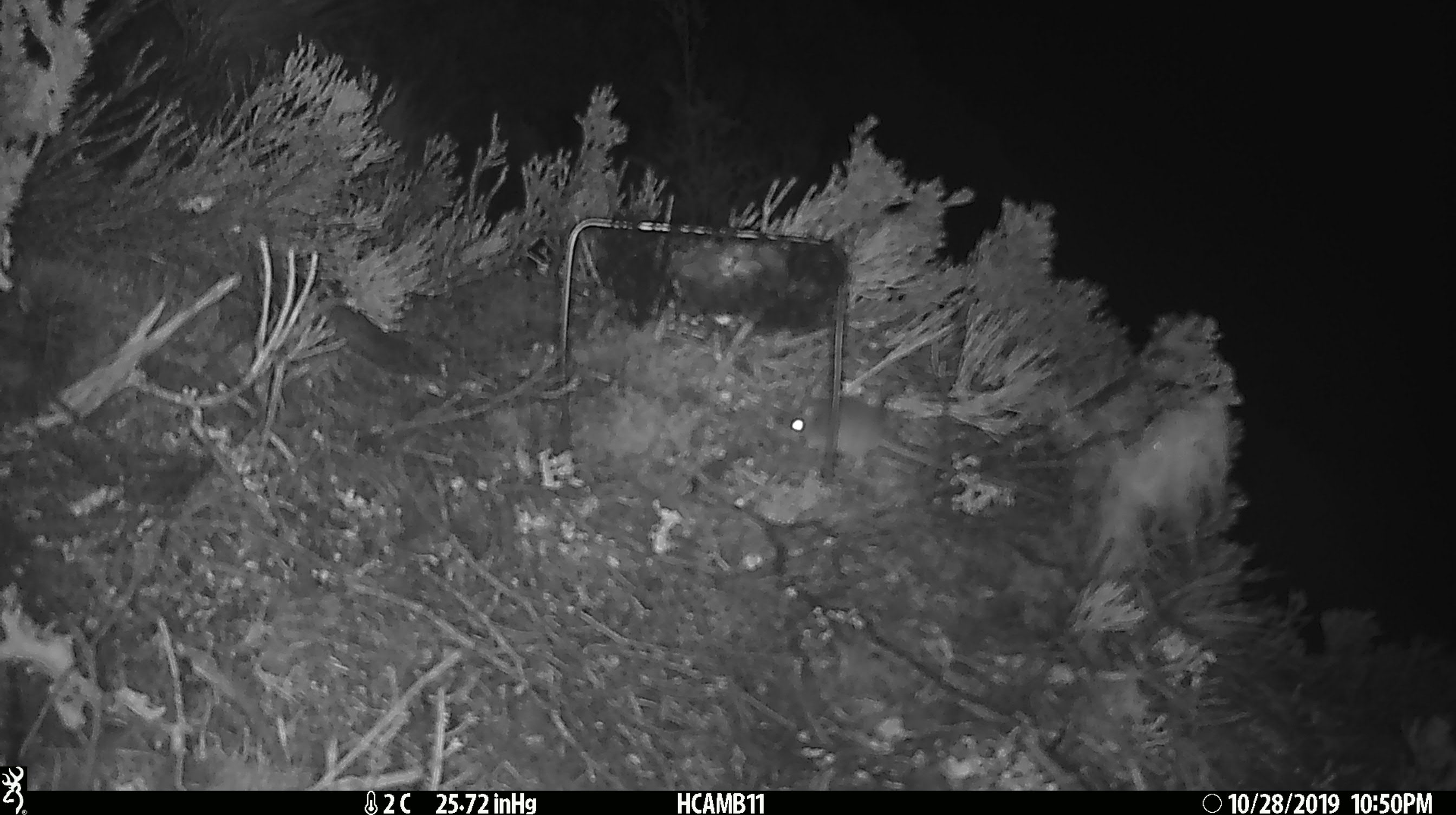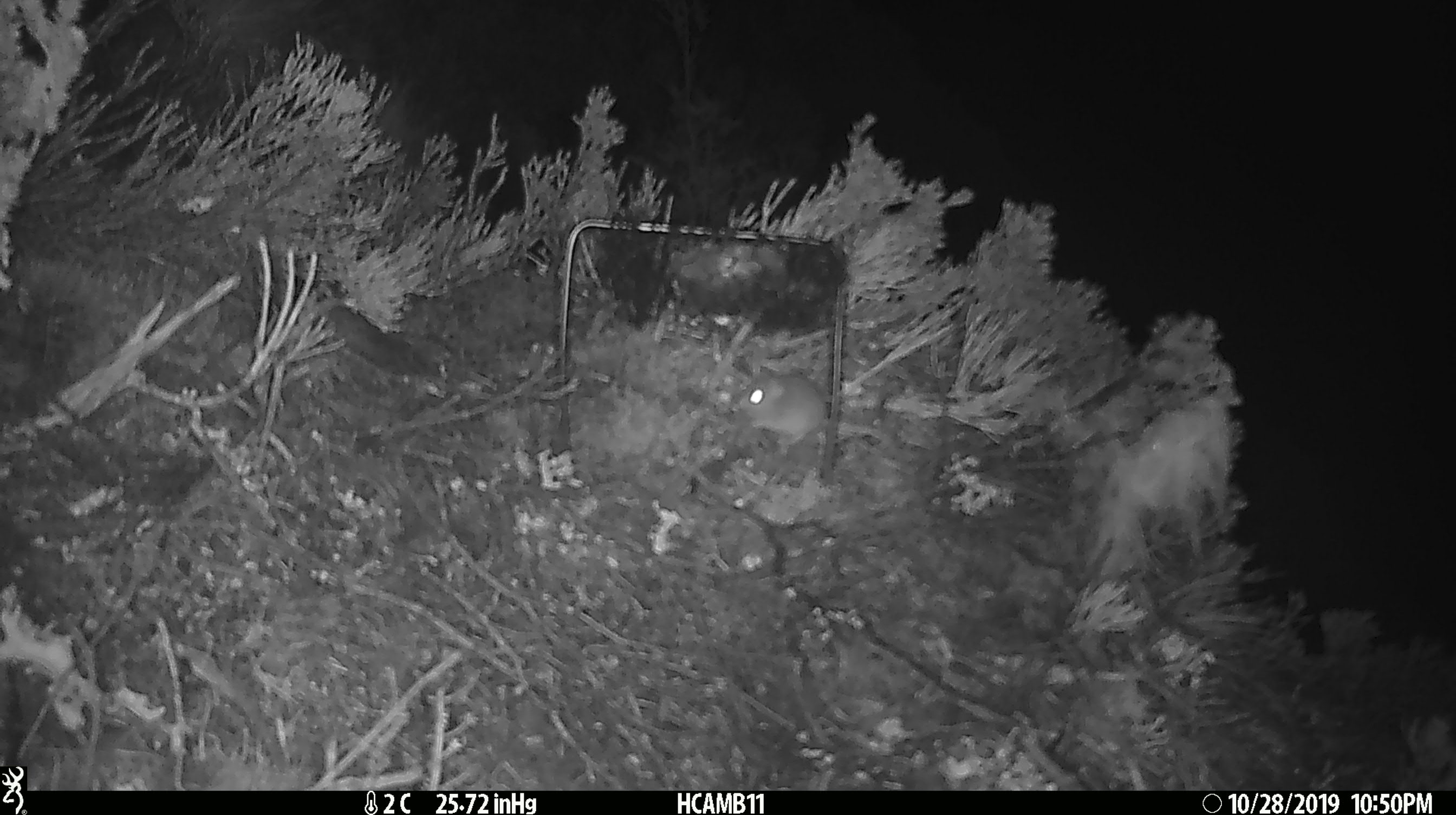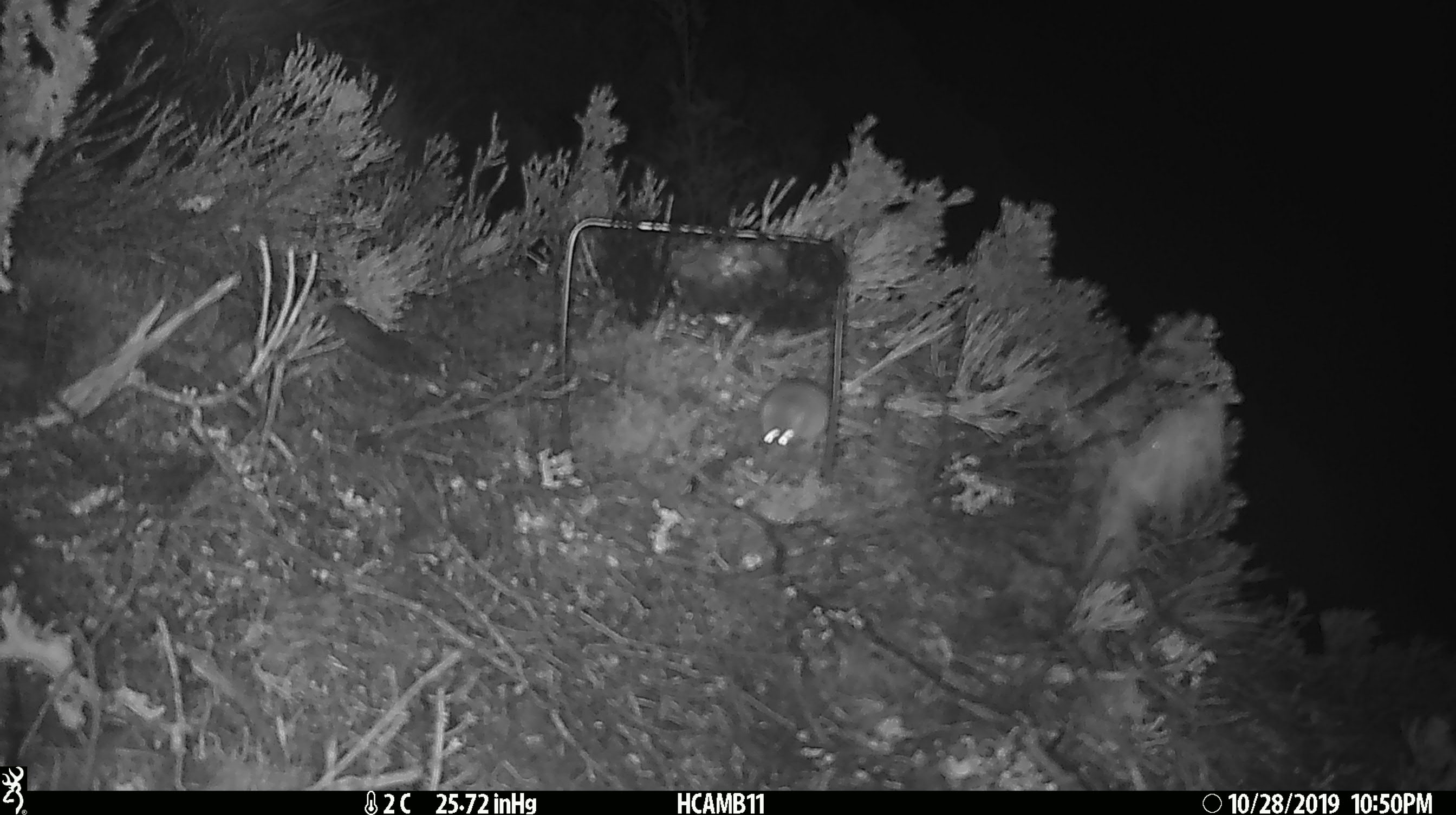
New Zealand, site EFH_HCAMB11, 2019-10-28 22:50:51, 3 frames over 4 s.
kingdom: Animalia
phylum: Chordata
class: Mammalia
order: Rodentia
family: Muridae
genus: Mus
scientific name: Mus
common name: mouse